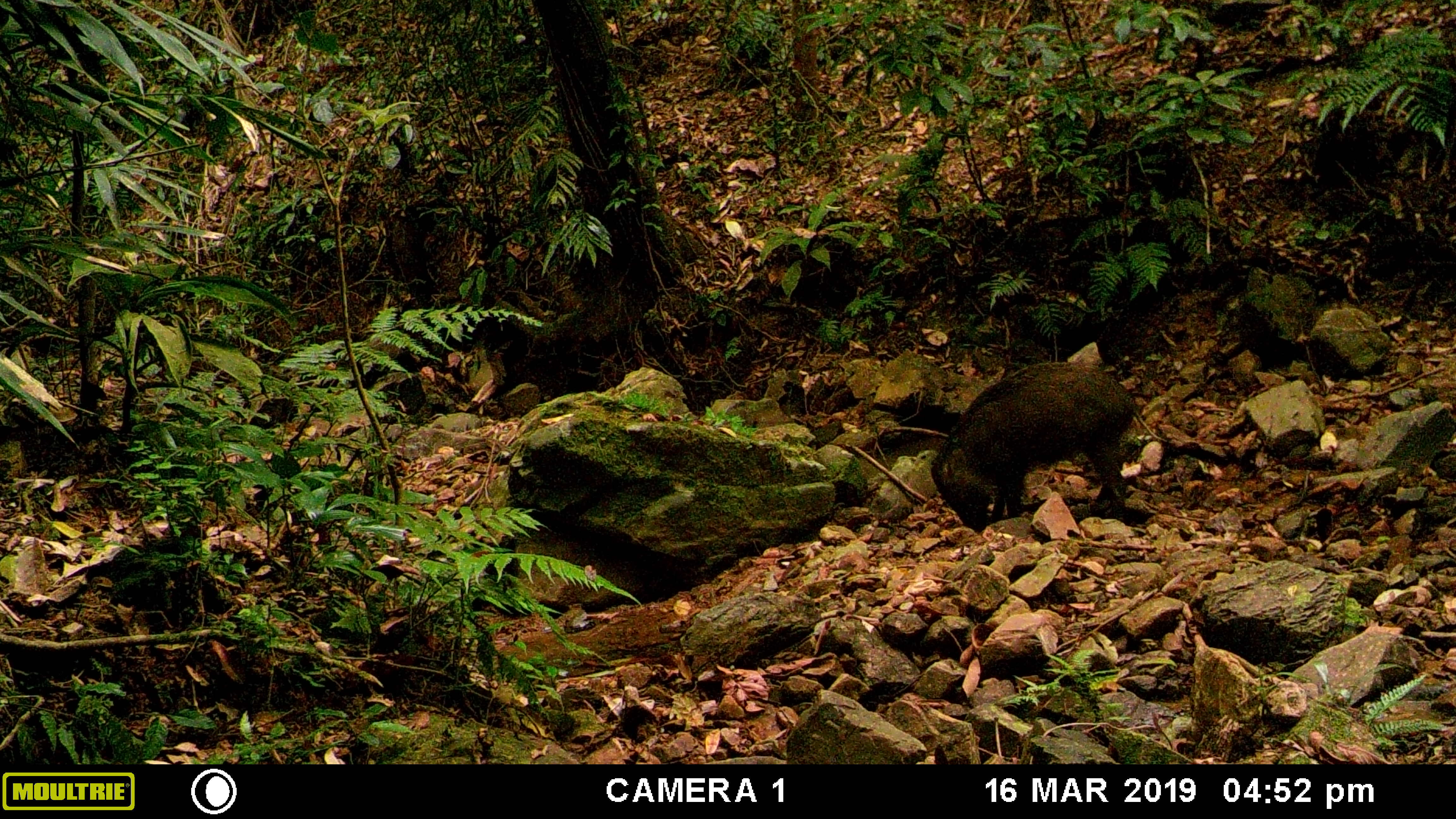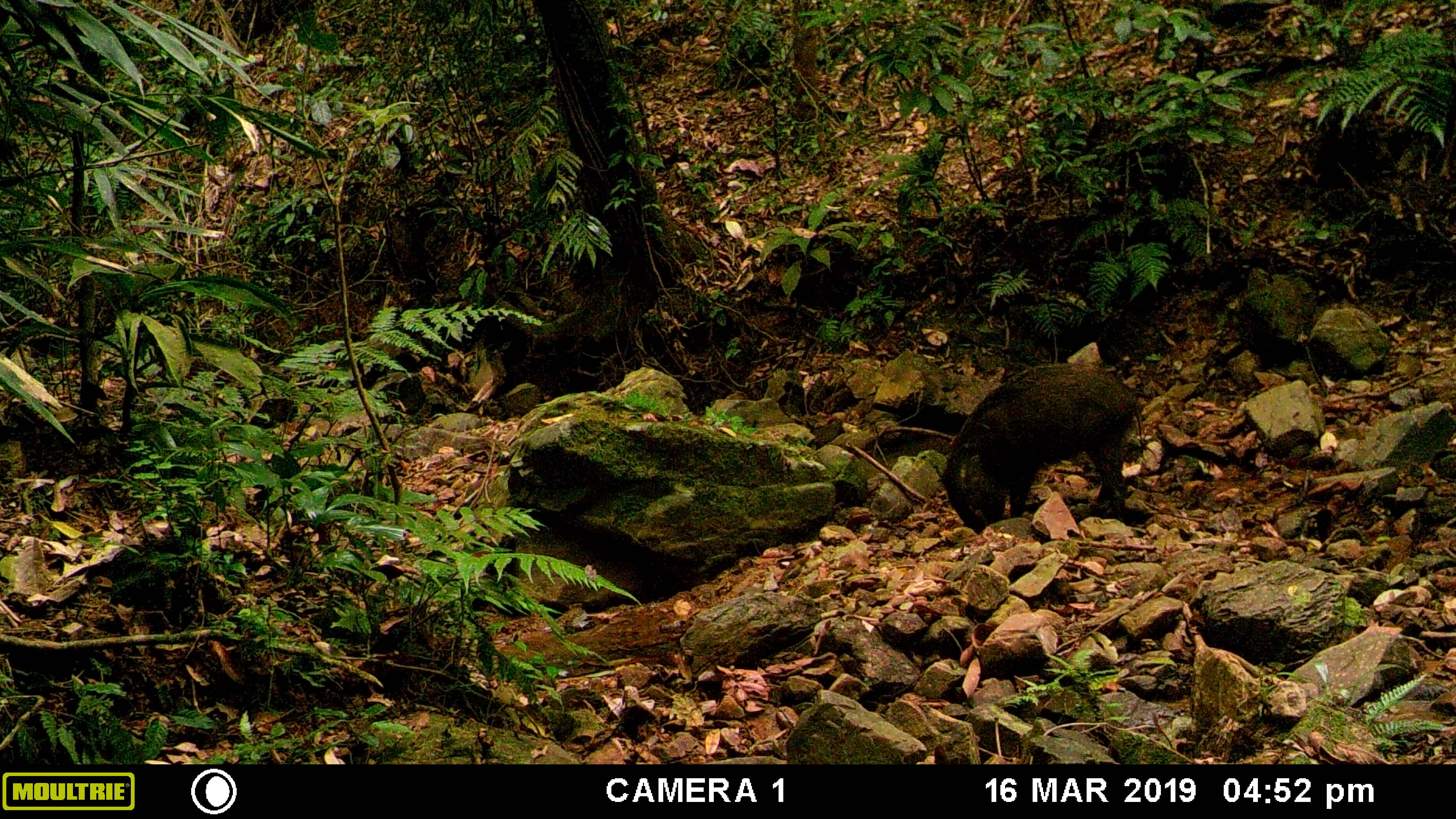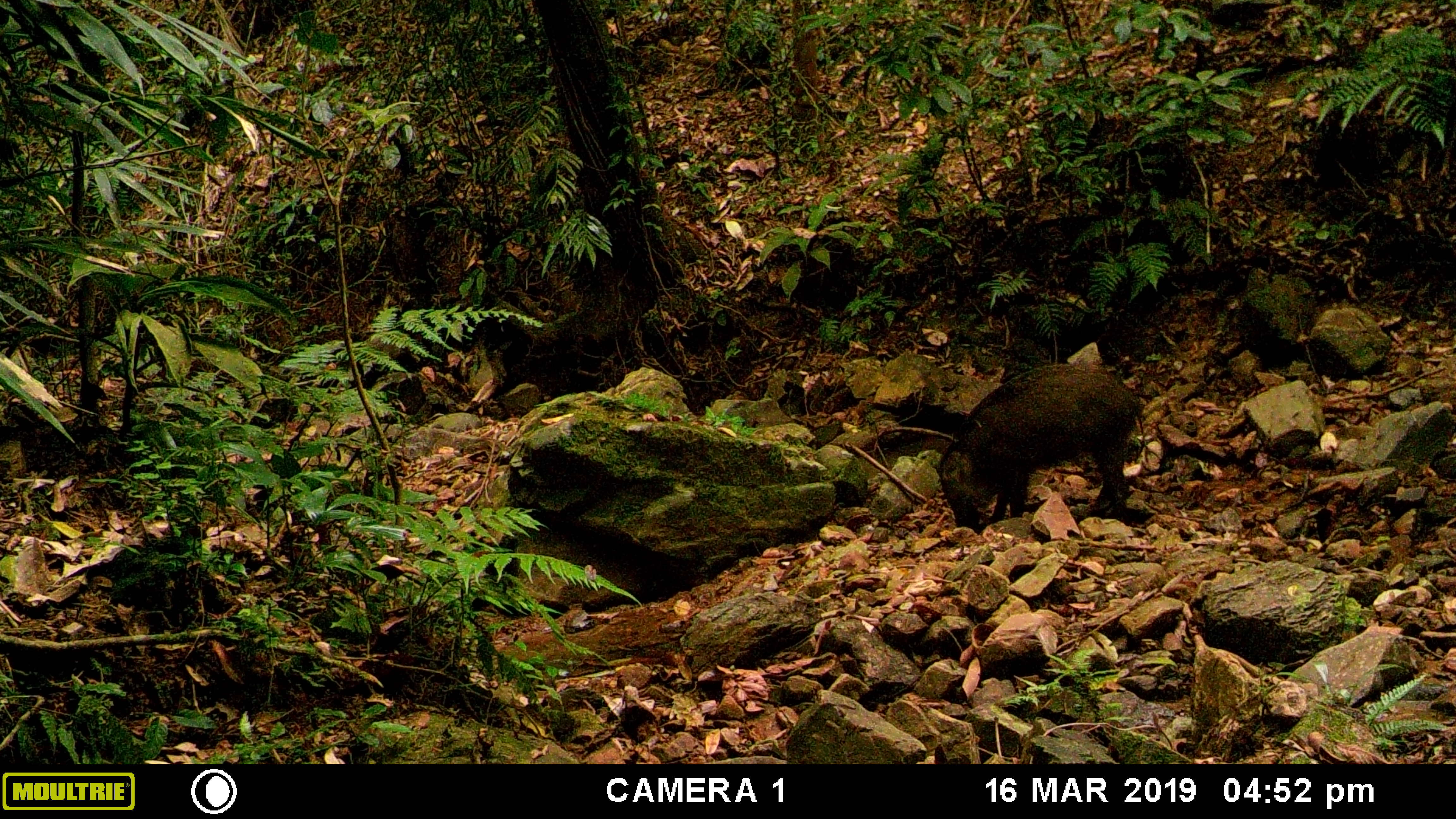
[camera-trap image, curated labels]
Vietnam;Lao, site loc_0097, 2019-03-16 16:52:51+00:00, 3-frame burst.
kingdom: Animalia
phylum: Chordata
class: Mammalia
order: Artiodactyla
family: Suidae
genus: Sus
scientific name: Sus scrofa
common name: eurasian wild pig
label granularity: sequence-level